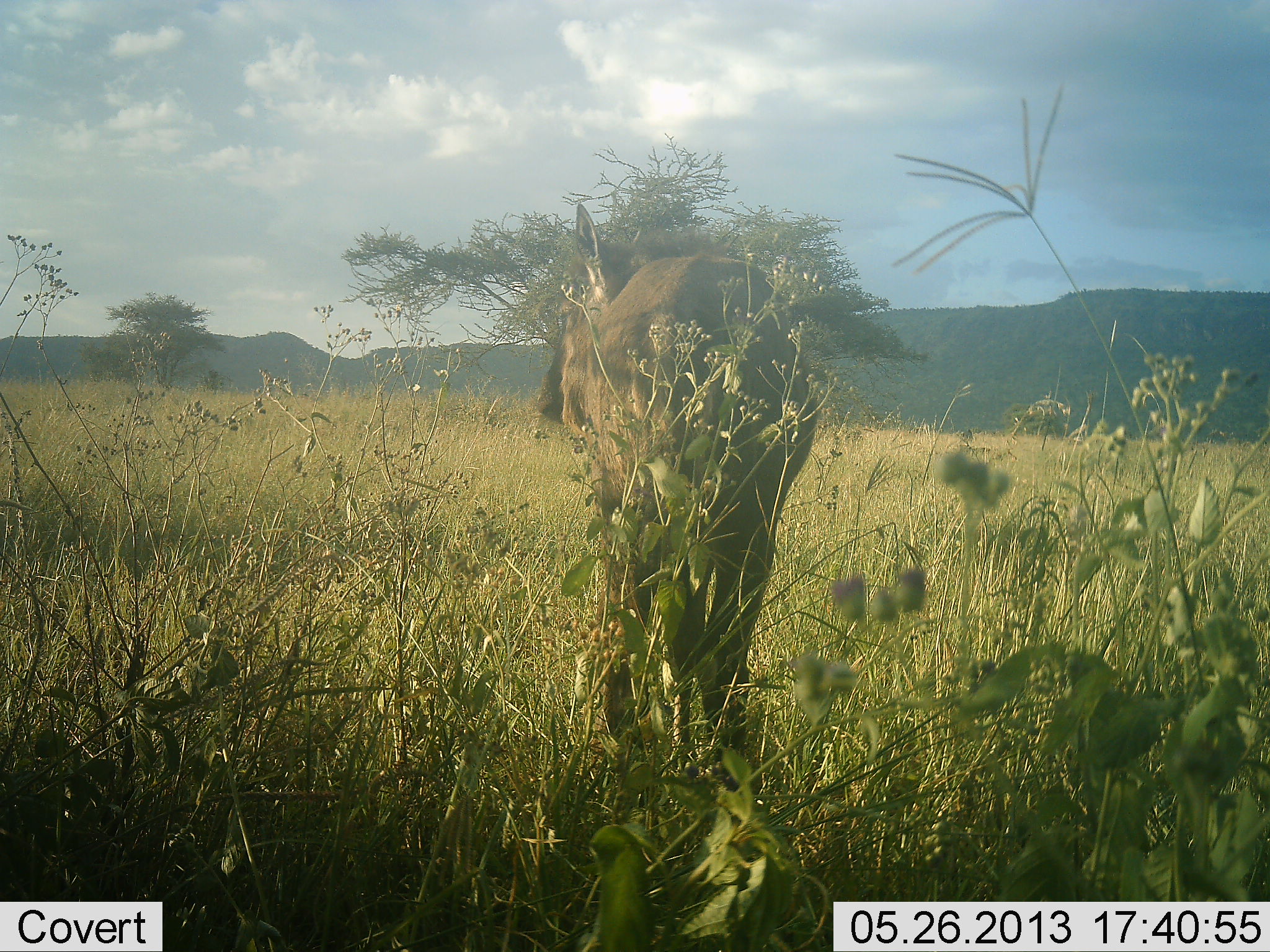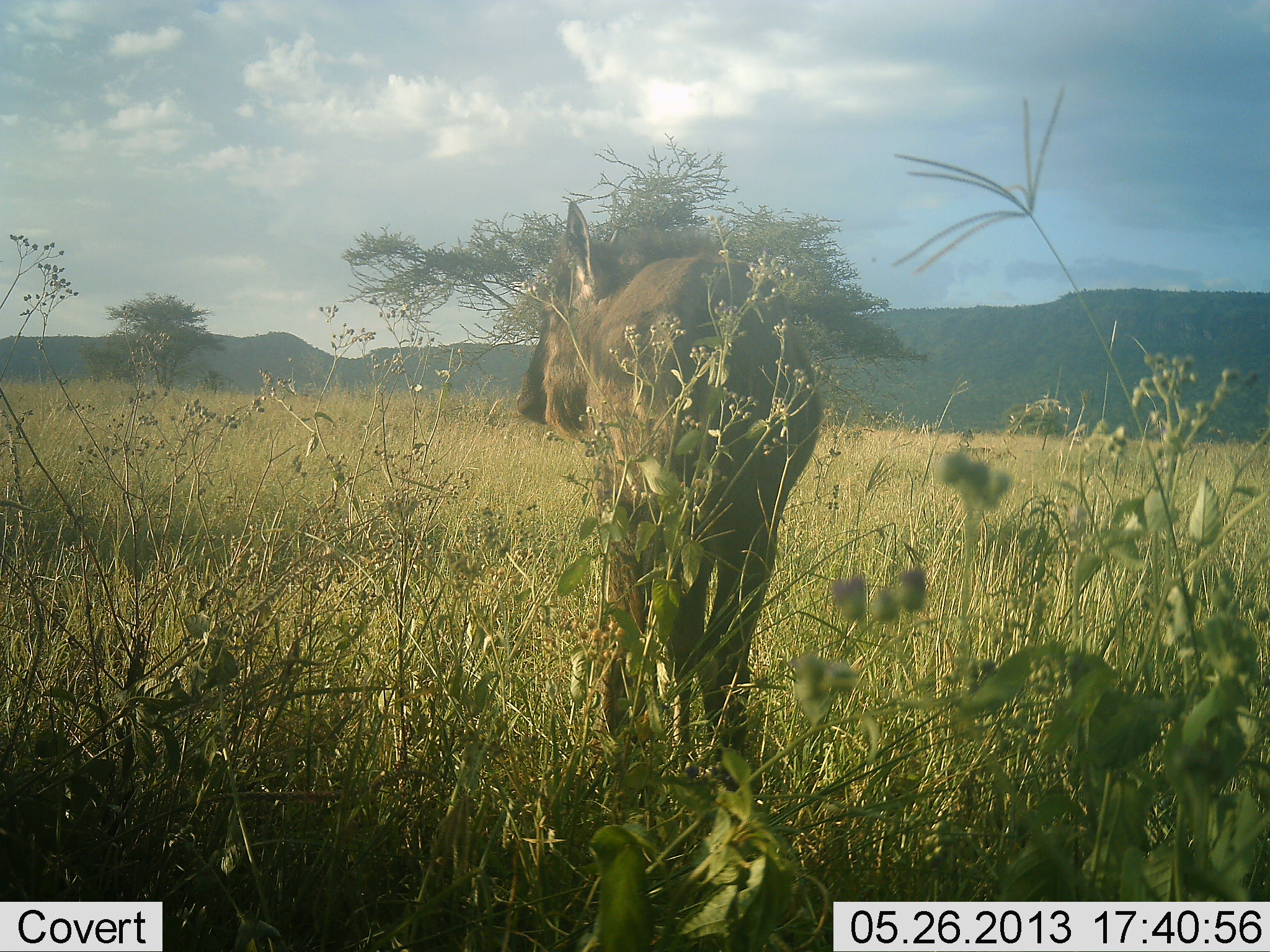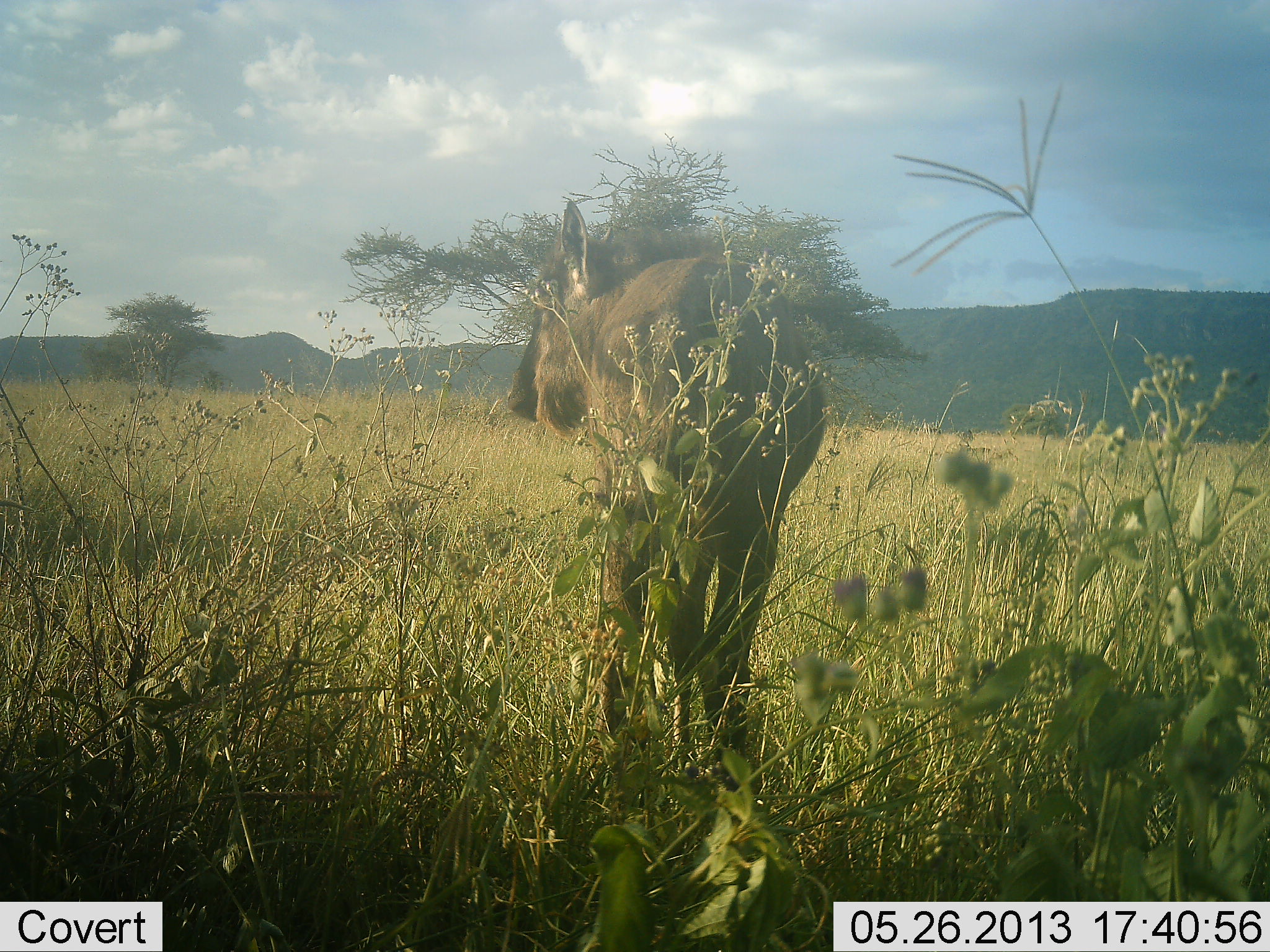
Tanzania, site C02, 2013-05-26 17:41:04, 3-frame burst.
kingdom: Animalia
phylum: Chordata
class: Mammalia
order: Artiodactyla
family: Bovidae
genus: Connochaetes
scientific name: Connochaetes taurinus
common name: blue wildebeest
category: wildebeest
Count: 1.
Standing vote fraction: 100%.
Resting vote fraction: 0%.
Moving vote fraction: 0%.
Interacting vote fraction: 0%.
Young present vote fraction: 33%.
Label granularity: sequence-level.